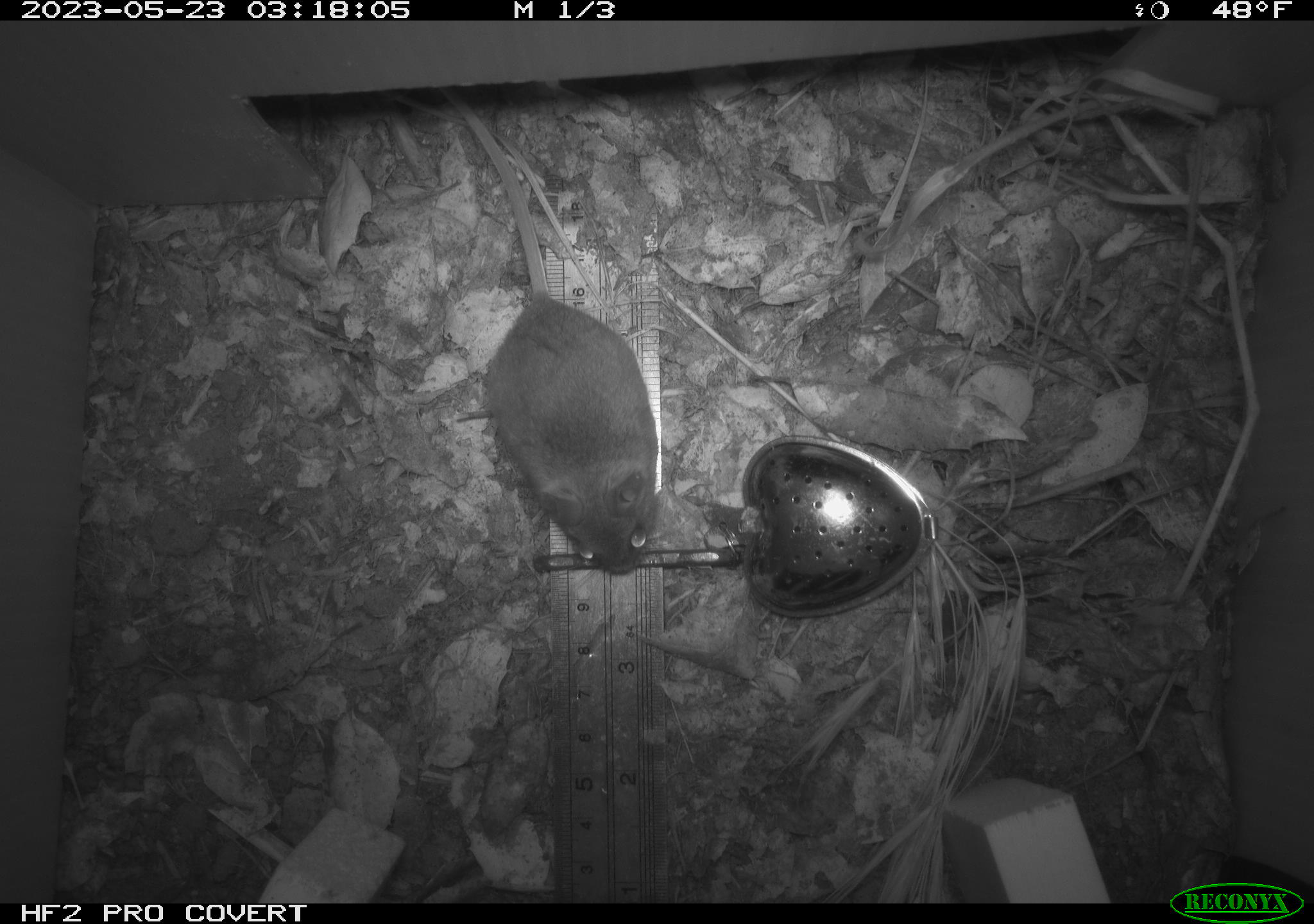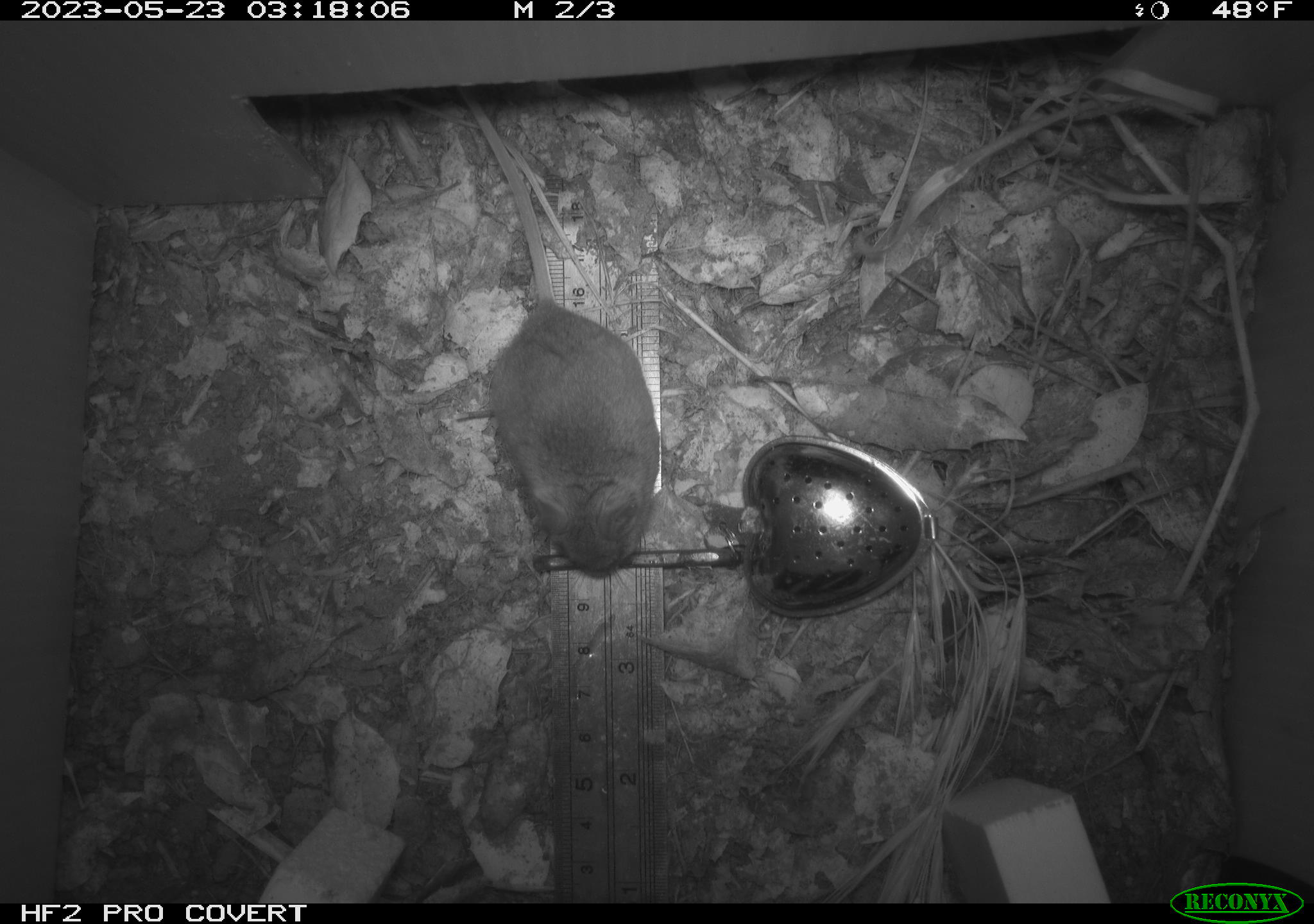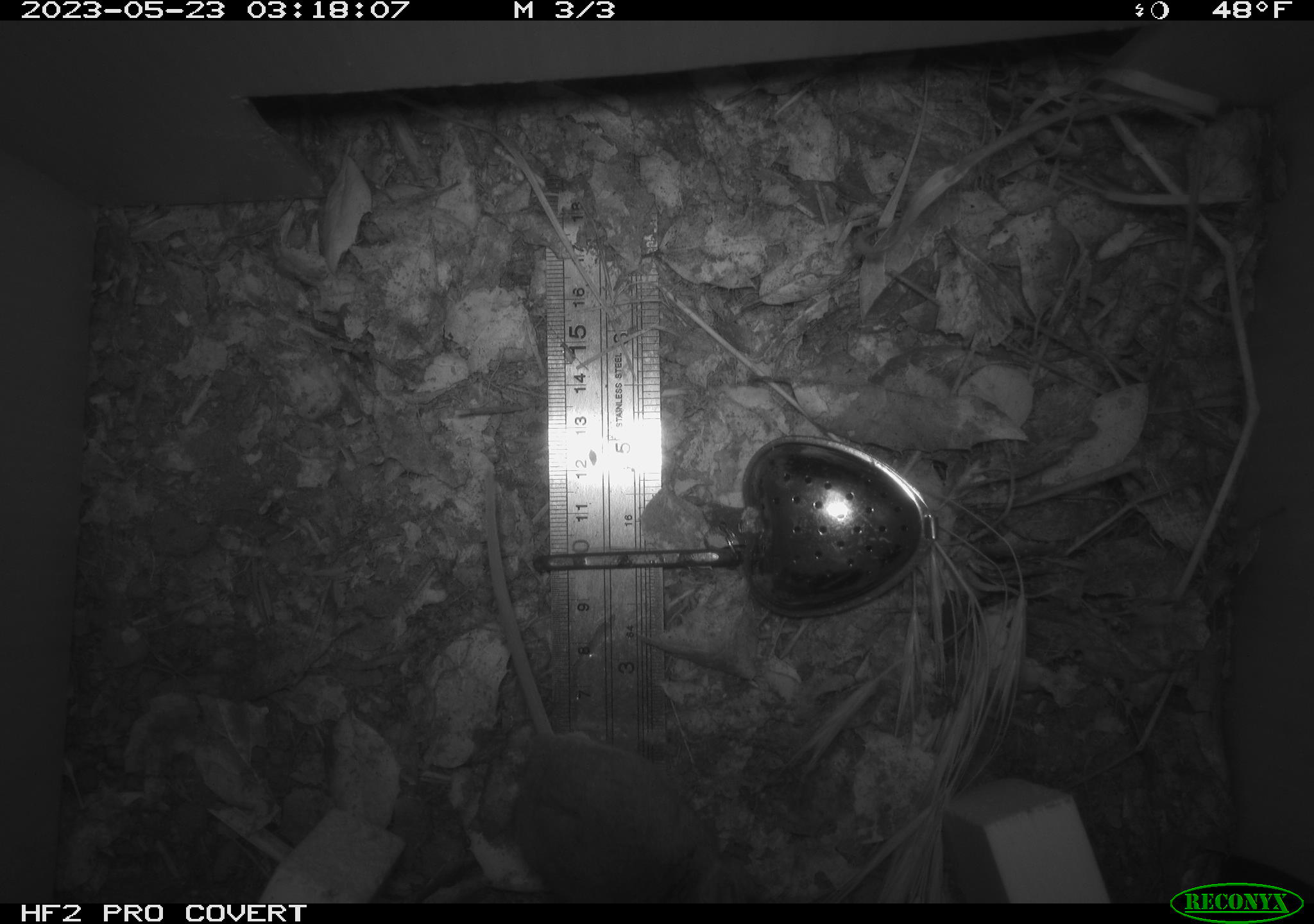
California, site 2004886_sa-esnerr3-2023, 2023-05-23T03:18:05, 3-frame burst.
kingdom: Animalia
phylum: Chordata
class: Mammalia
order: Rodentia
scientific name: Rodentia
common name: mouse species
Mouse species (Rodentia).